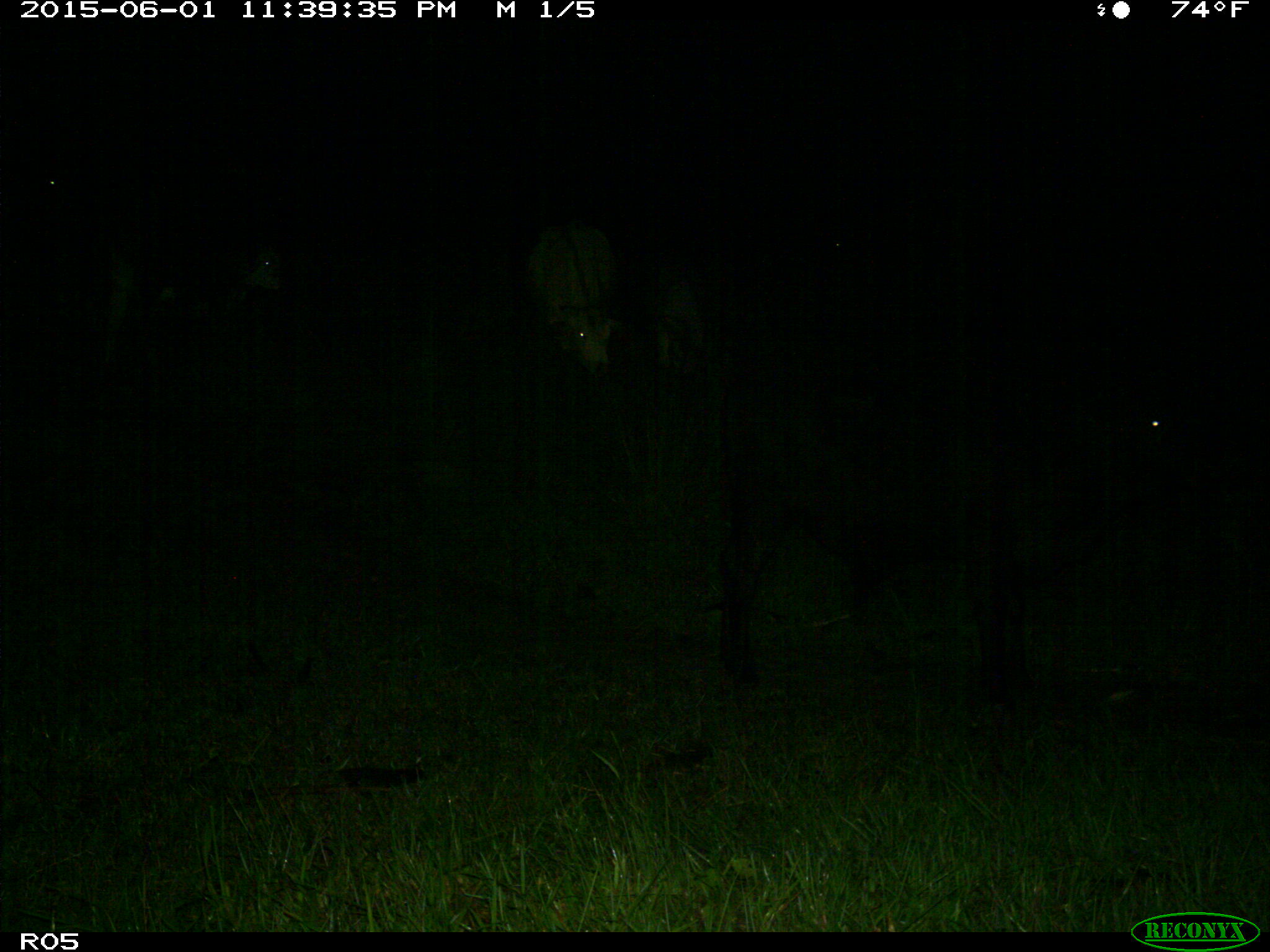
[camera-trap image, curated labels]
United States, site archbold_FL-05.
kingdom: Animalia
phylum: Chordata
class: Mammalia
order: Artiodactyla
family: Bovidae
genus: Bos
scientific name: Bos taurus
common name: domestic cow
Bos taurus (domestic cow).